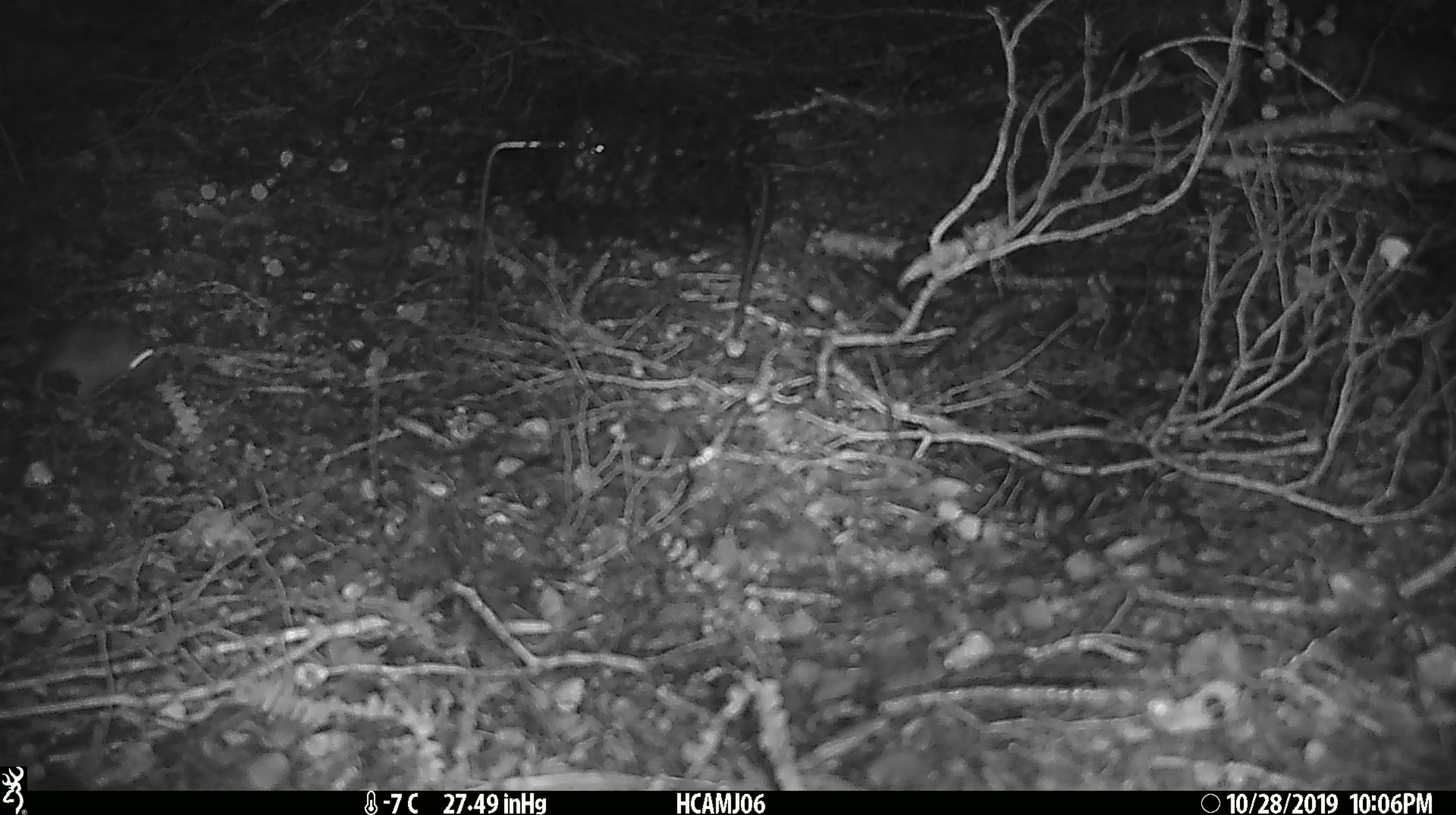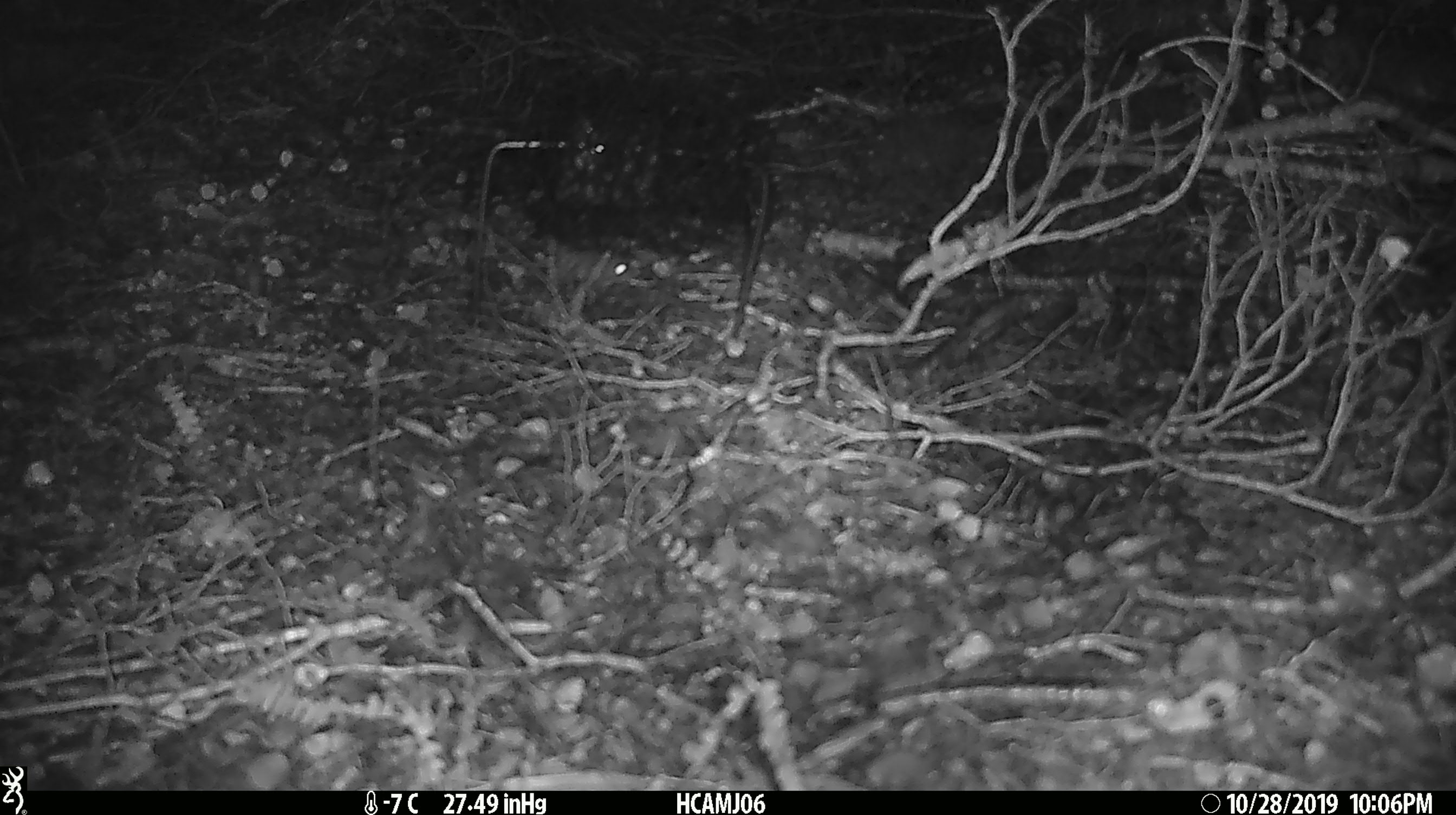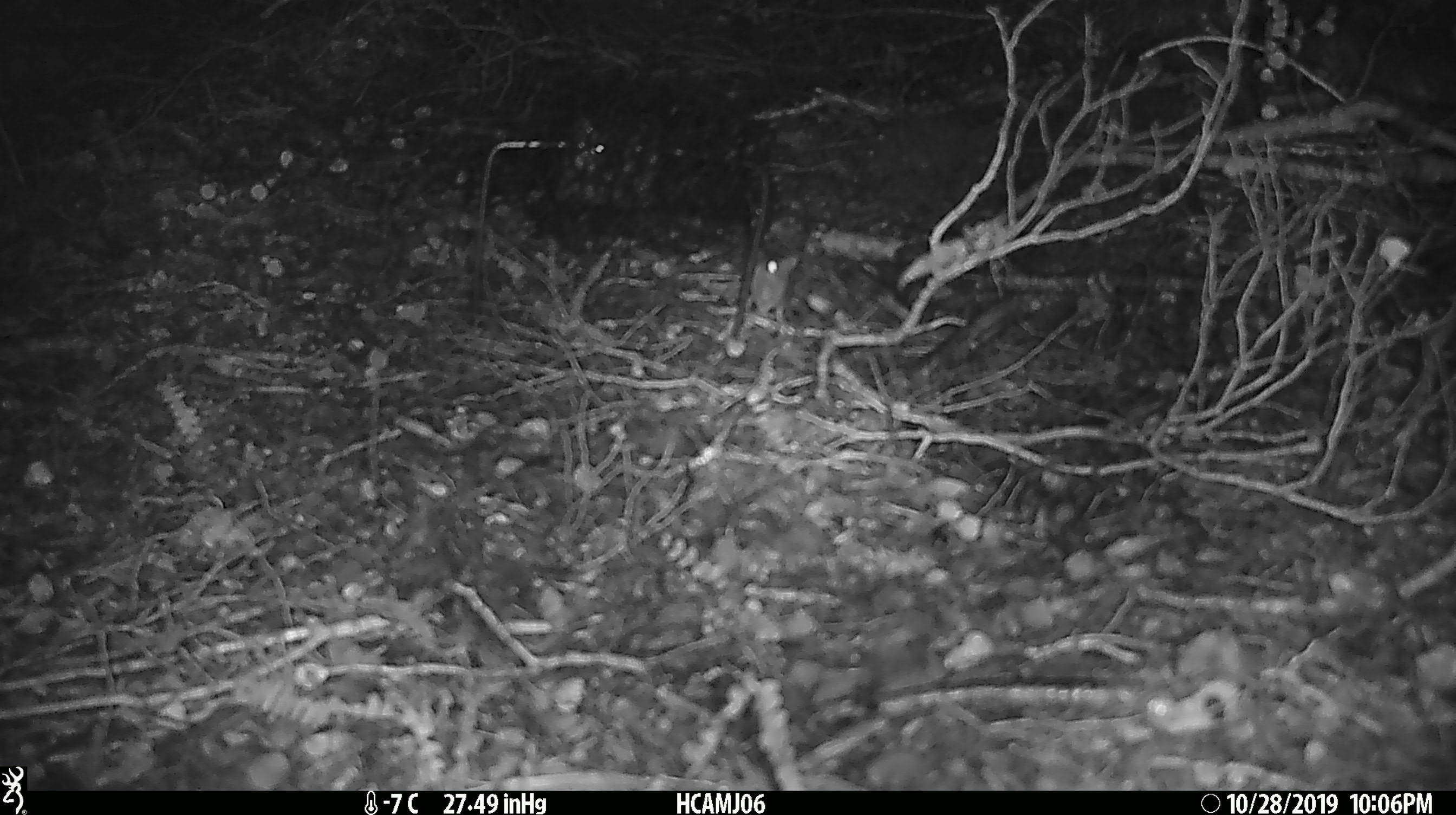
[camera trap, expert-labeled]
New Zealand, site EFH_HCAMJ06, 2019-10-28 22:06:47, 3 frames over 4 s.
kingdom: Animalia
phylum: Chordata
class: Mammalia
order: Rodentia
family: Muridae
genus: Mus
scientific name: Mus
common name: mouse